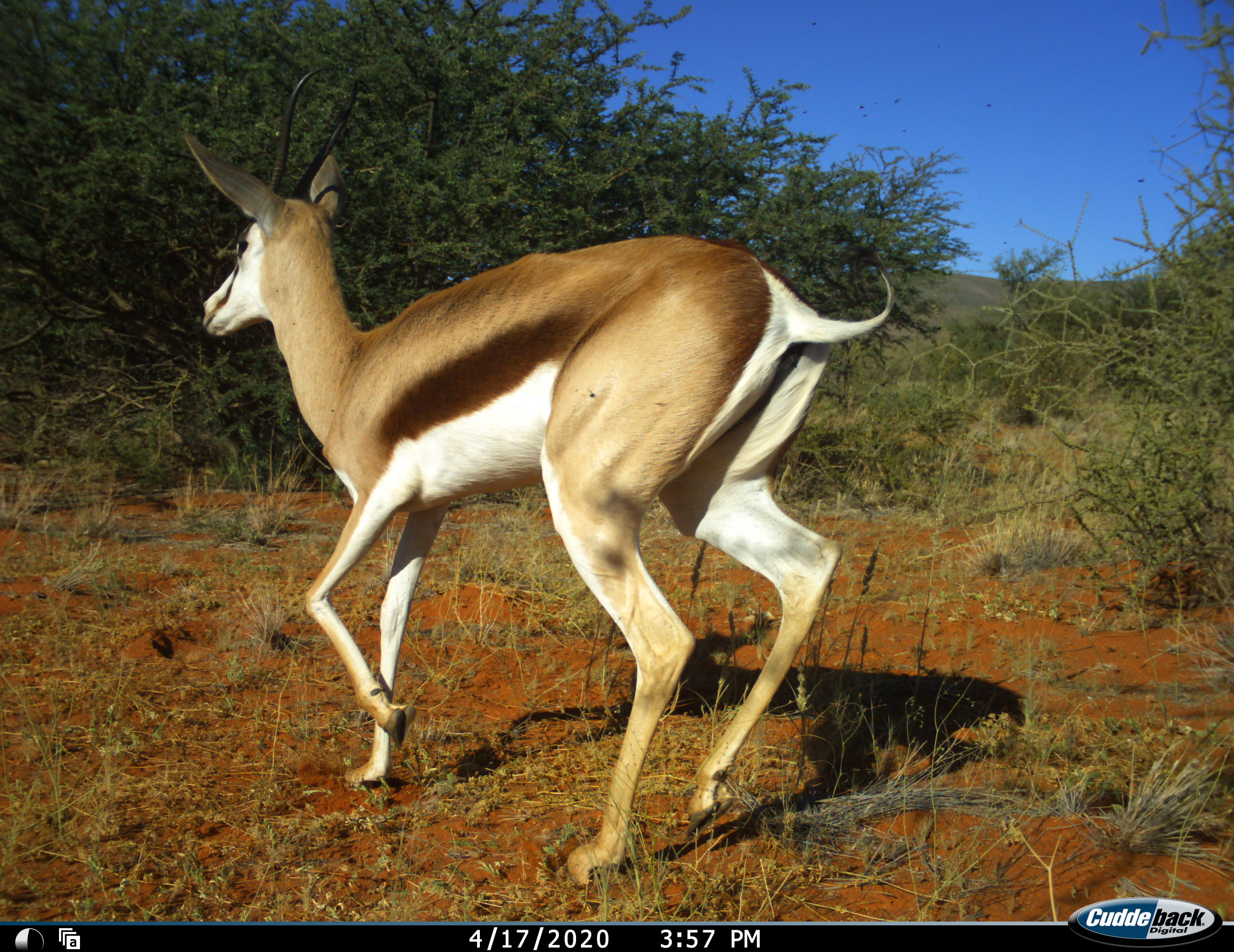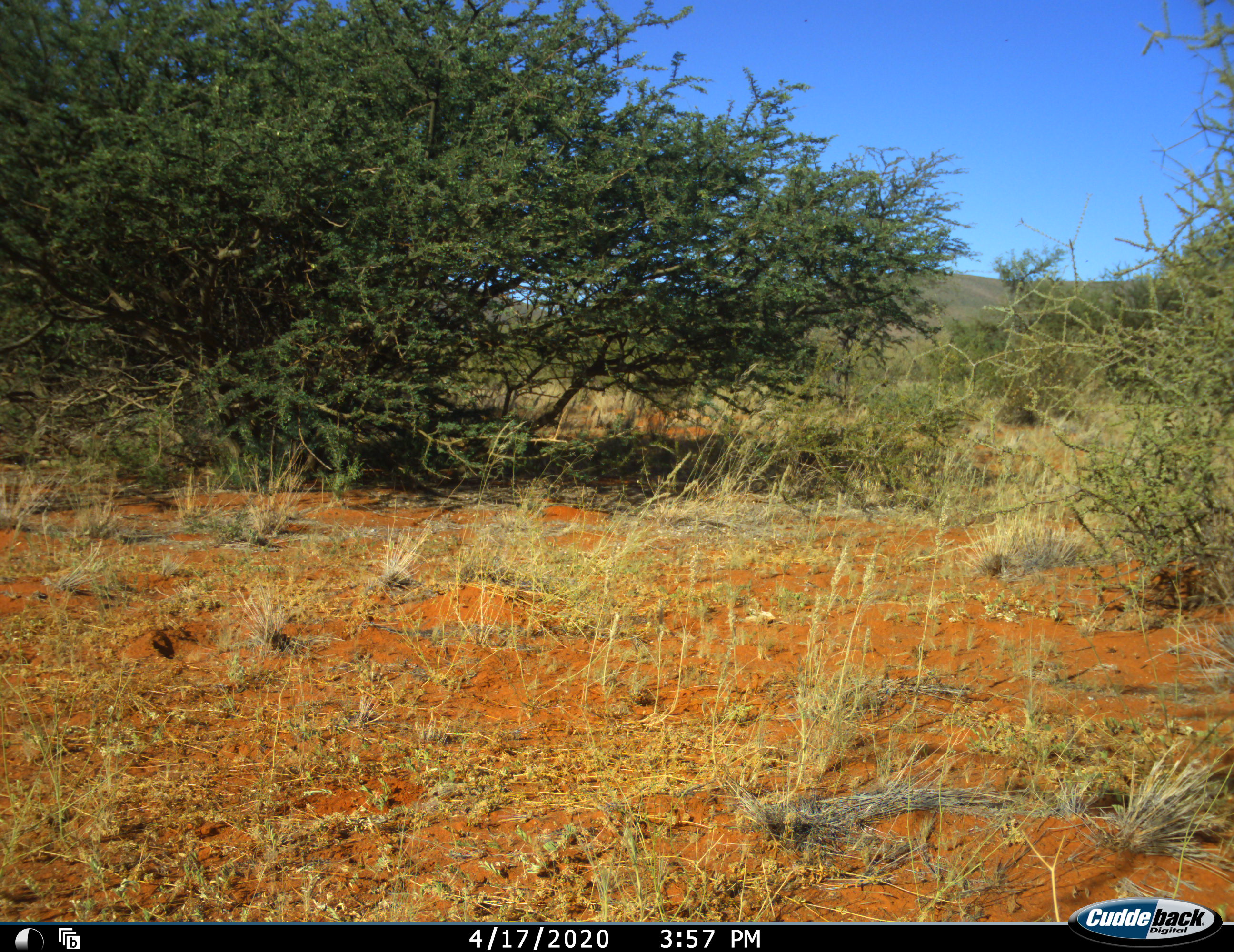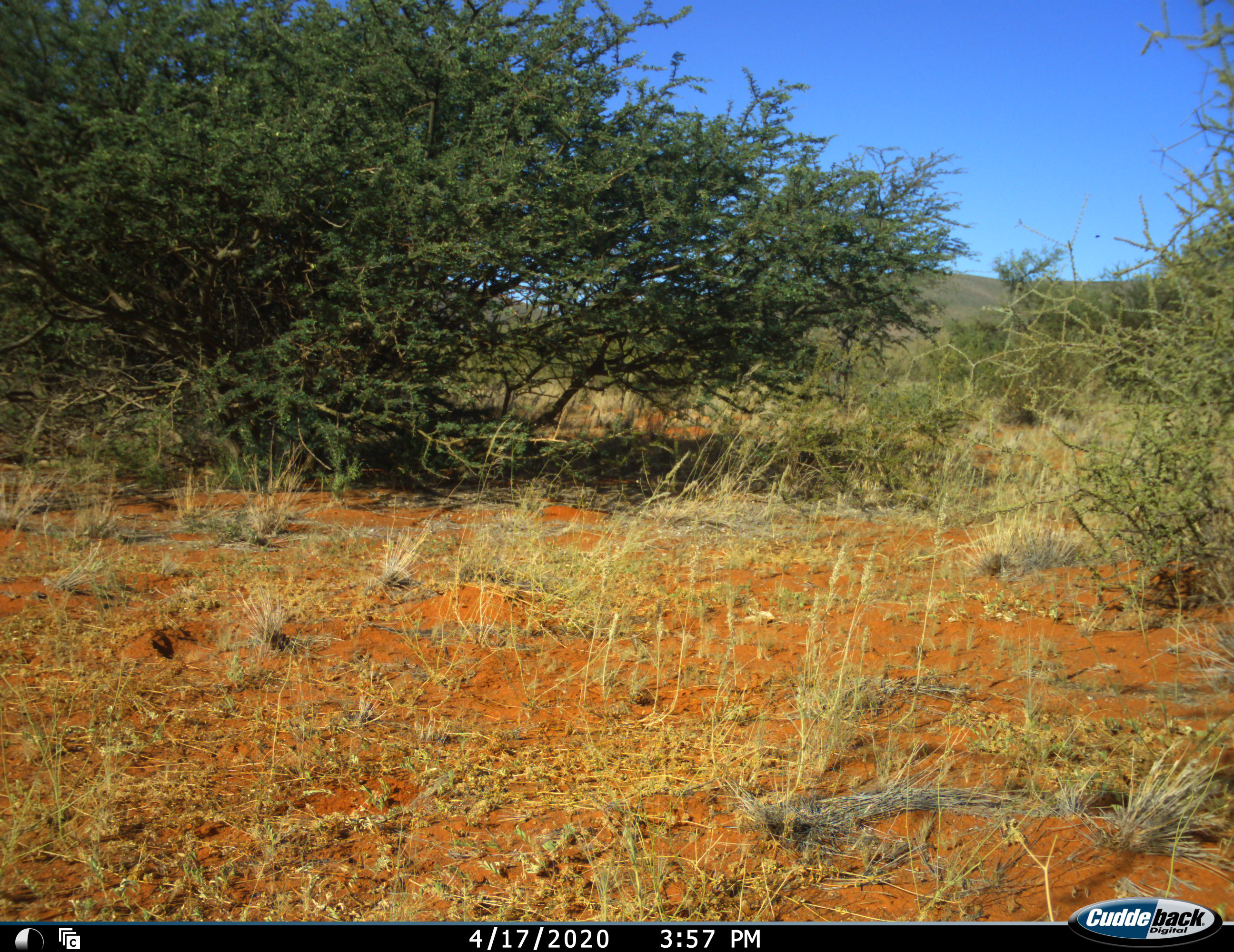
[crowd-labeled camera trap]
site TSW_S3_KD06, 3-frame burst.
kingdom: Animalia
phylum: Chordata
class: Mammalia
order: Artiodactyla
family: Bovidae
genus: Antidorcas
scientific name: Antidorcas marsupialis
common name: springbok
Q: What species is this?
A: Springbok (Antidorcas marsupialis).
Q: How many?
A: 1.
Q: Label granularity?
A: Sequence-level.